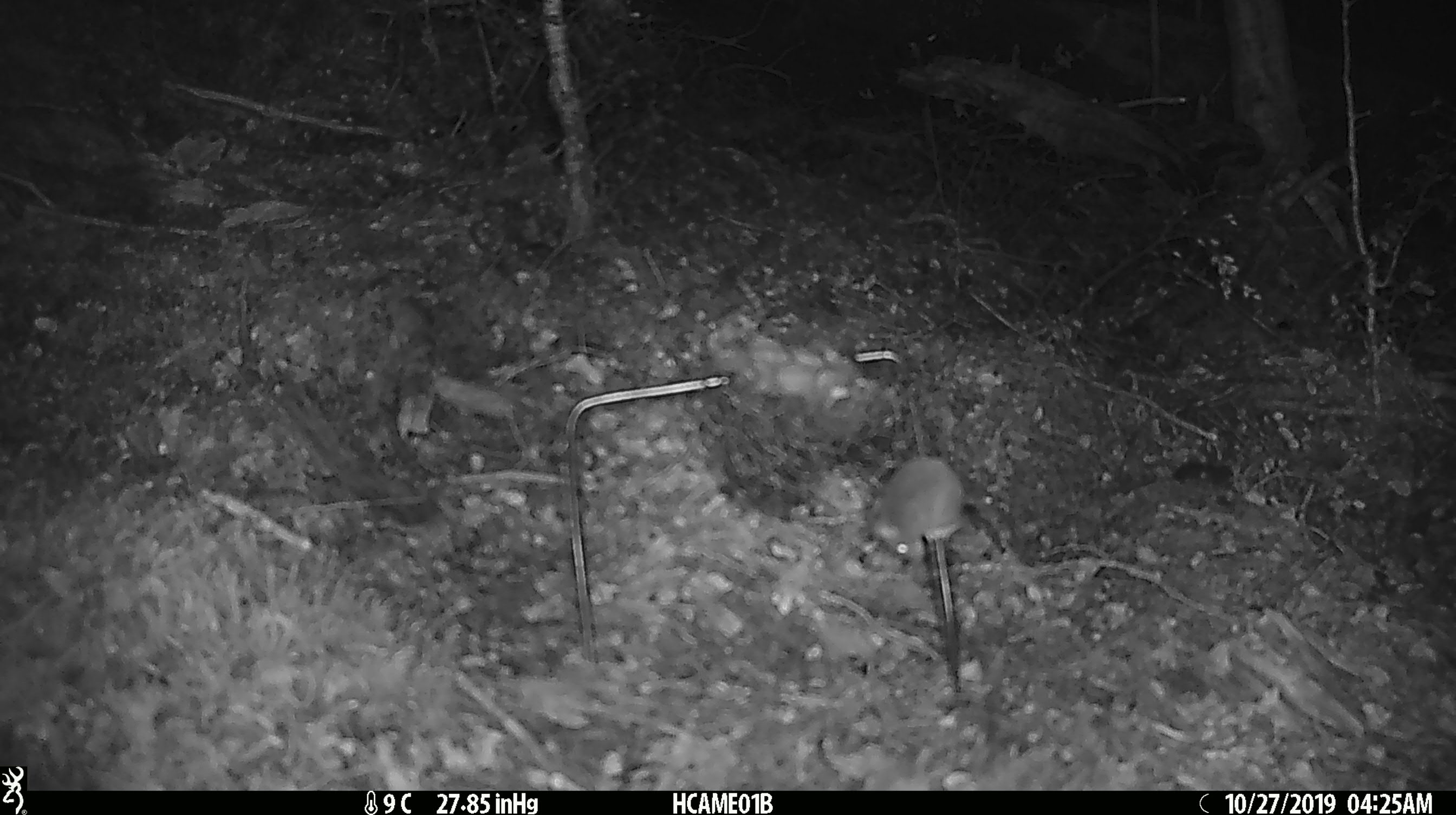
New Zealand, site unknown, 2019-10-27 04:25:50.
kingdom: Animalia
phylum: Chordata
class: Mammalia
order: Rodentia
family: Muridae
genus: Mus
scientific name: Mus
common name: mouse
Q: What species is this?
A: Mouse (Mus).